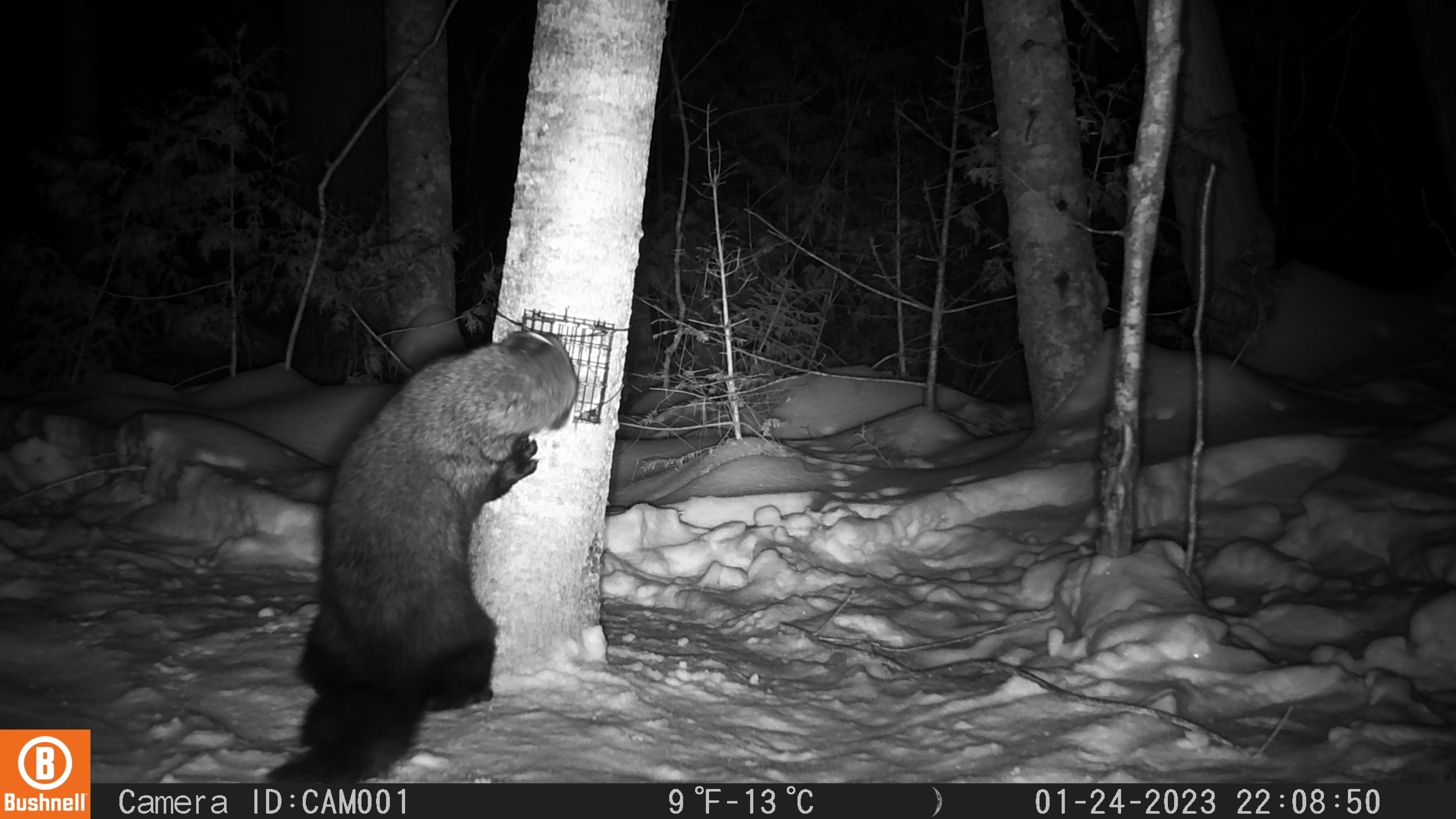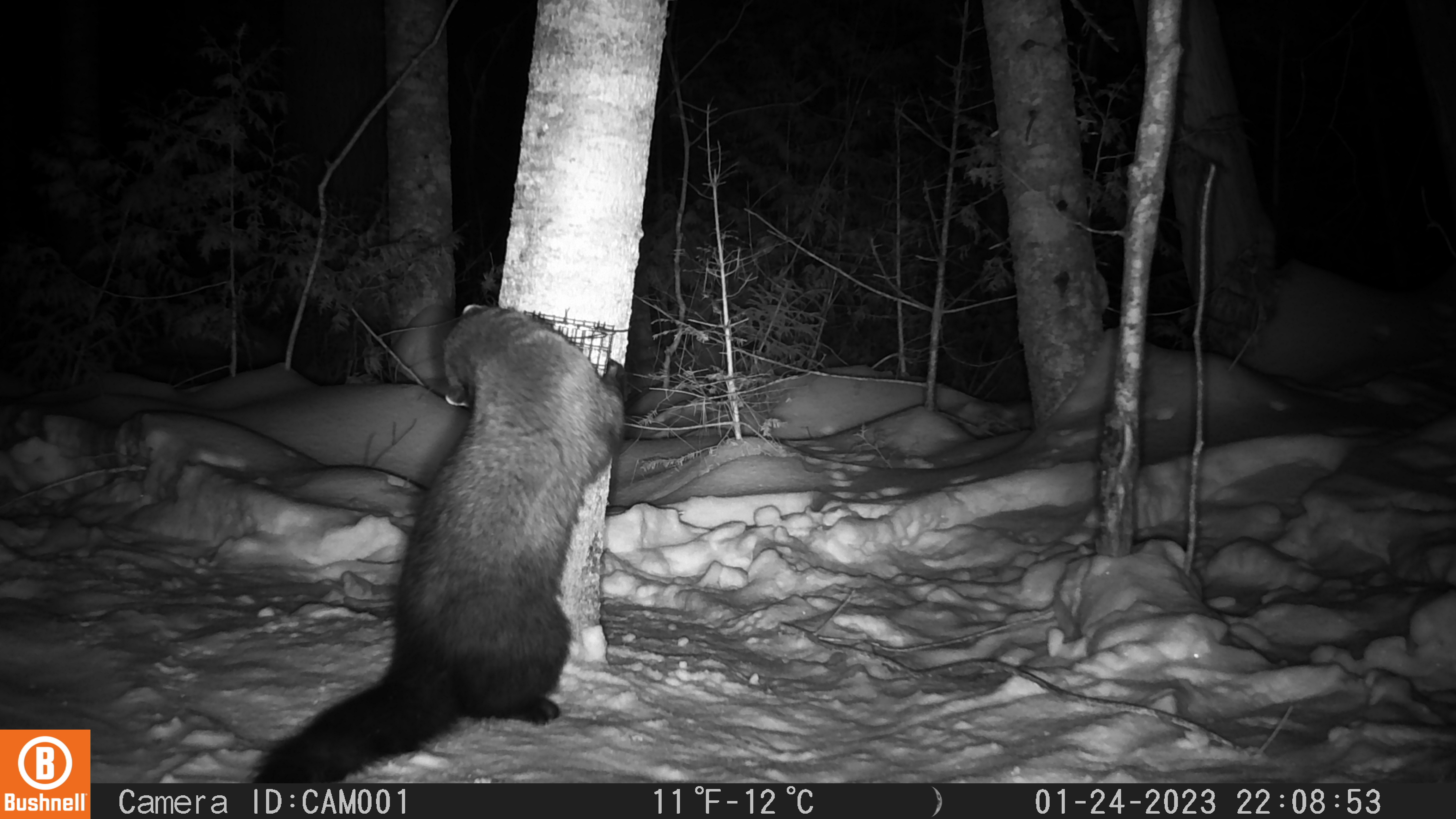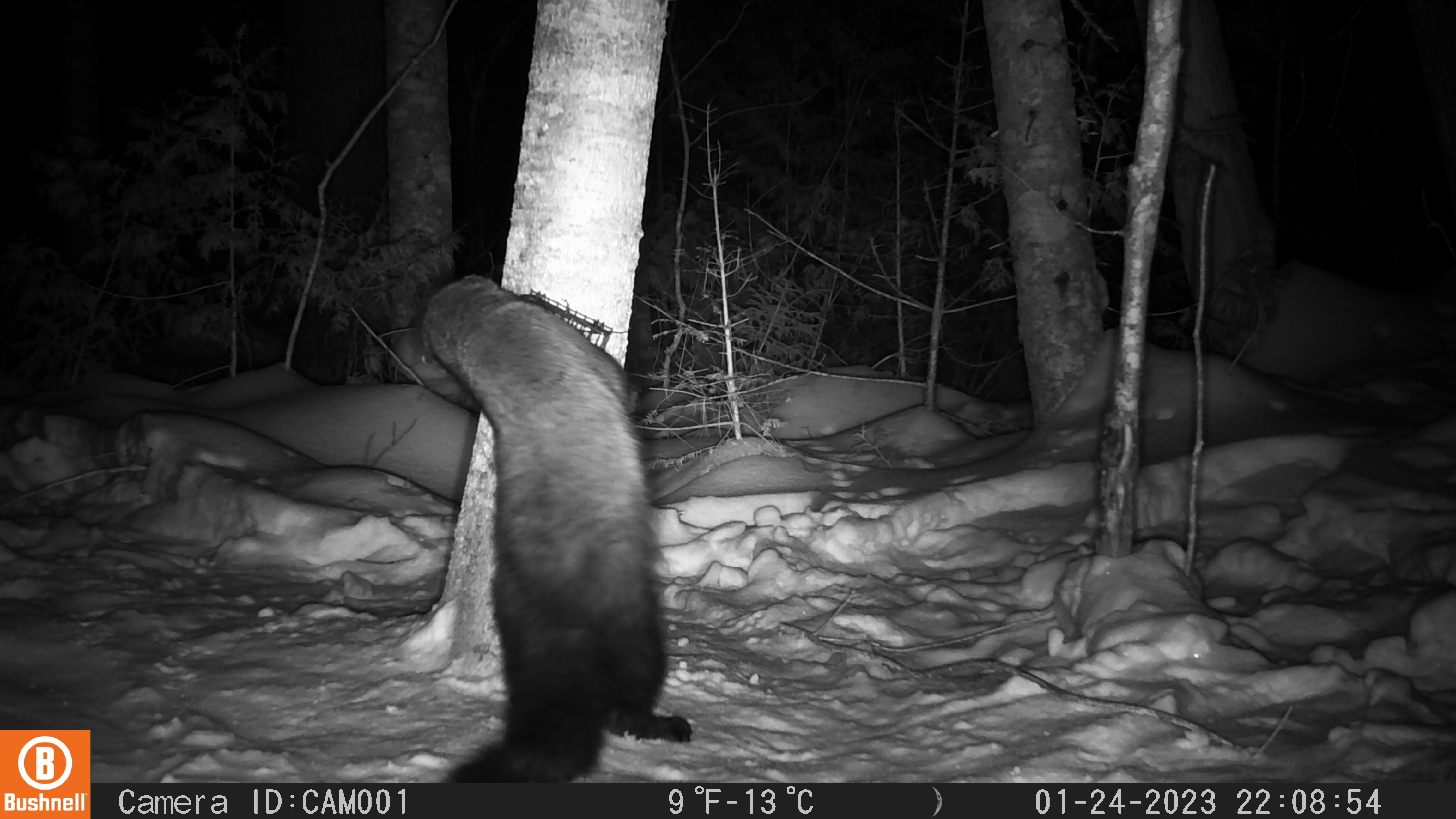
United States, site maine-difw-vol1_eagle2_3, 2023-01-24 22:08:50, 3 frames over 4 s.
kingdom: Animalia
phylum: Chordata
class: Mammalia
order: Carnivora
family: Mustelidae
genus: Pekania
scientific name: Pekania pennanti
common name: fisher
Fisher (Pekania pennanti).